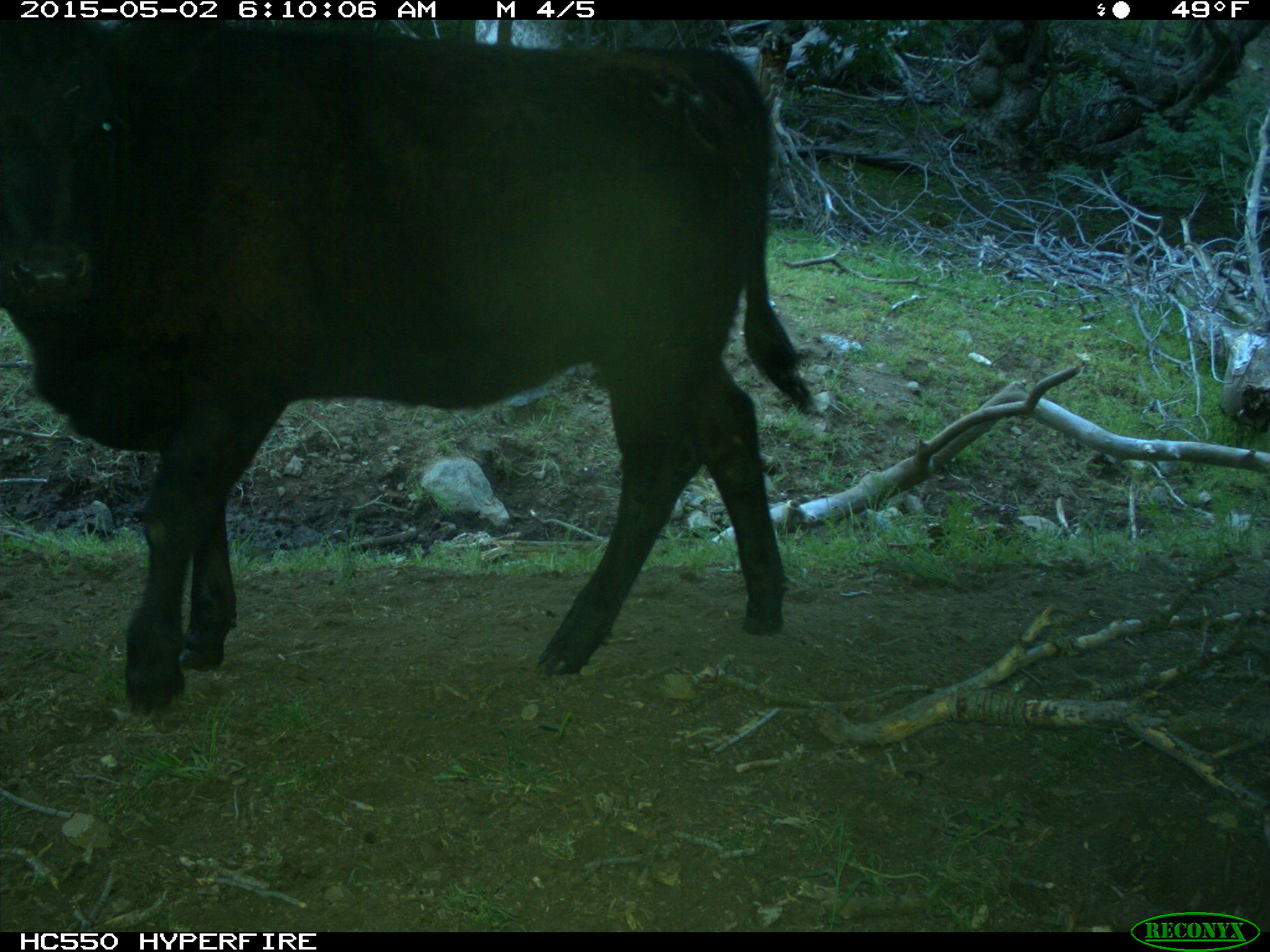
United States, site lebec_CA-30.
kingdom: Animalia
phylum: Chordata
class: Mammalia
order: Artiodactyla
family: Bovidae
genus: Bos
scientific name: Bos taurus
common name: domestic cow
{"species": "Bos taurus (domestic cow)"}